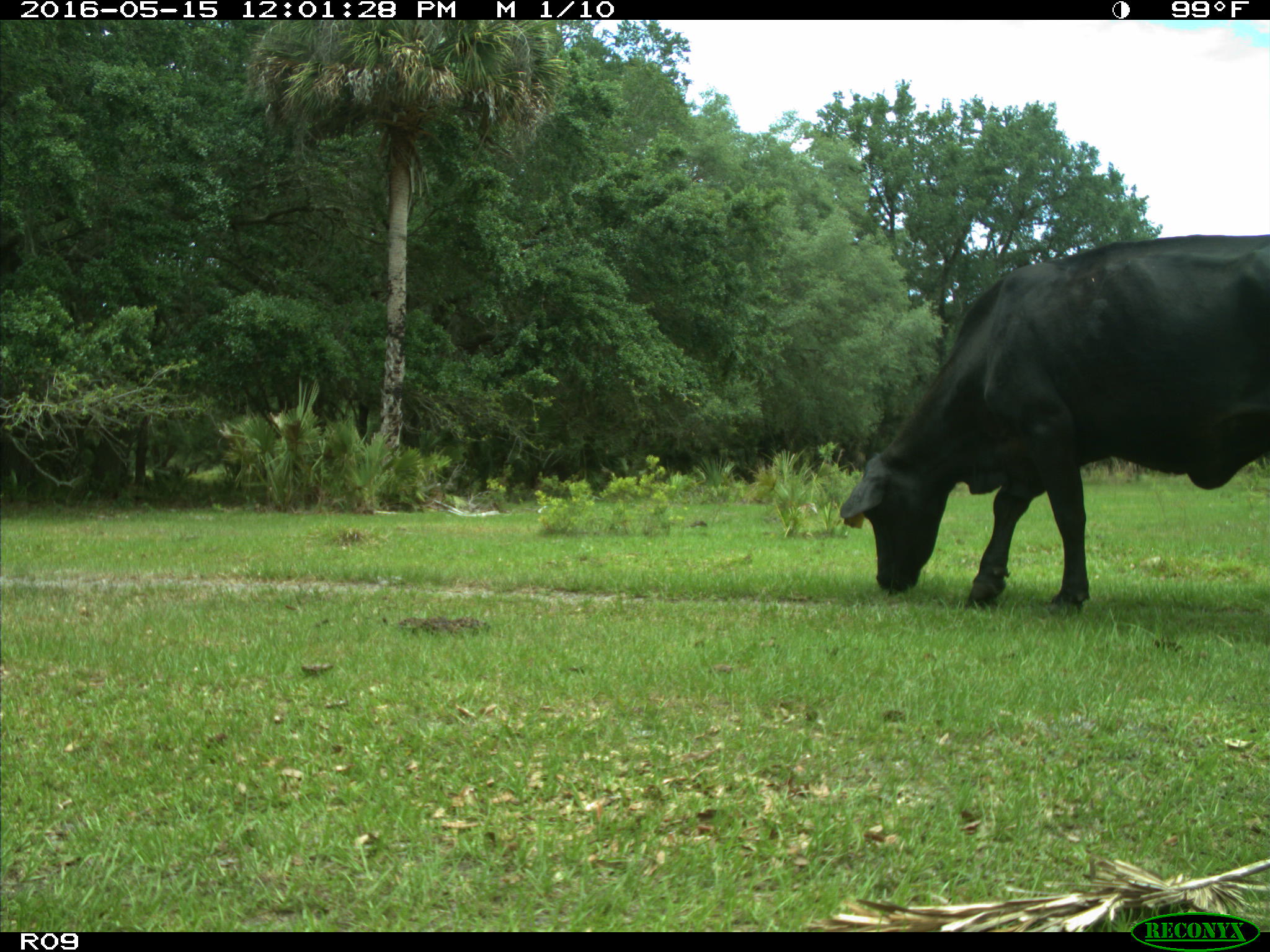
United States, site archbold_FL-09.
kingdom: Animalia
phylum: Chordata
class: Mammalia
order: Artiodactyla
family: Bovidae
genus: Bos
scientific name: Bos taurus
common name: domestic cow